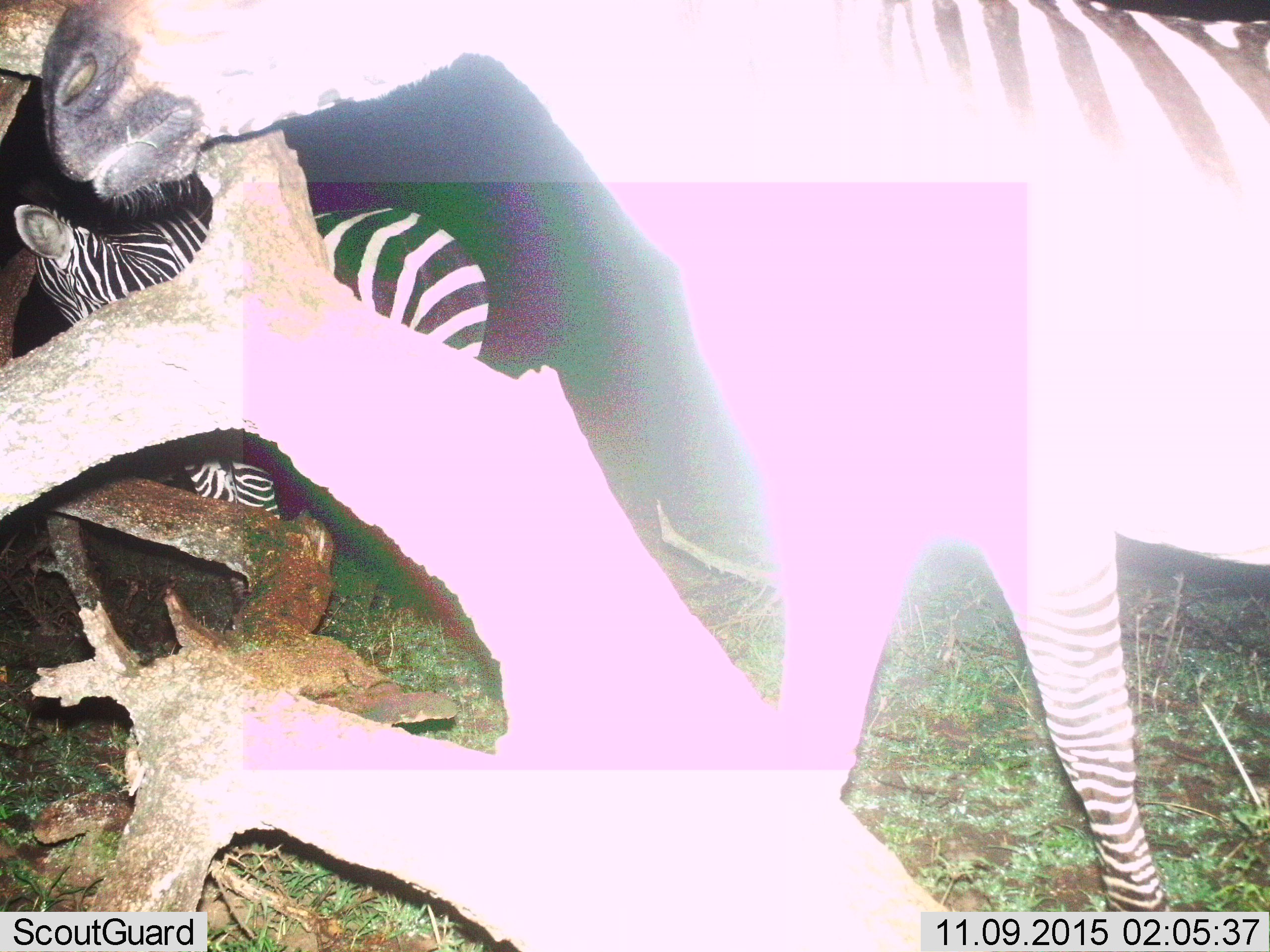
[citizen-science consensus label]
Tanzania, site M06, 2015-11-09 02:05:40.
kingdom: Animalia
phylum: Chordata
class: Mammalia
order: Perissodactyla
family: Equidae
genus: Equus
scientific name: Equus quagga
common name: plains zebra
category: zebra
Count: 2.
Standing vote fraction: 100%.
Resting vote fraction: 0%.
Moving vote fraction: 0%.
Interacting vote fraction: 0%.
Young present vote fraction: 30%.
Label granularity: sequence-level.